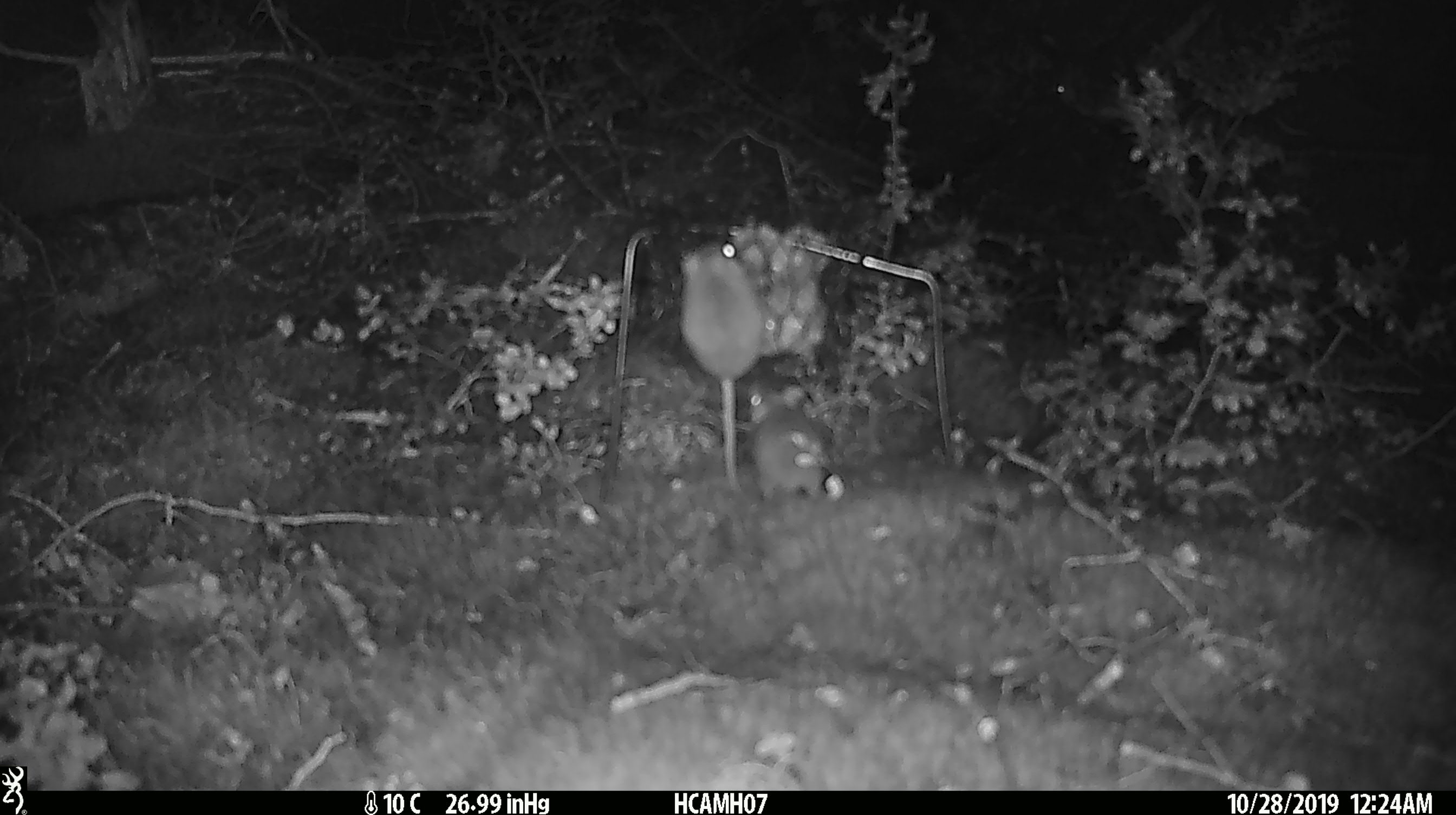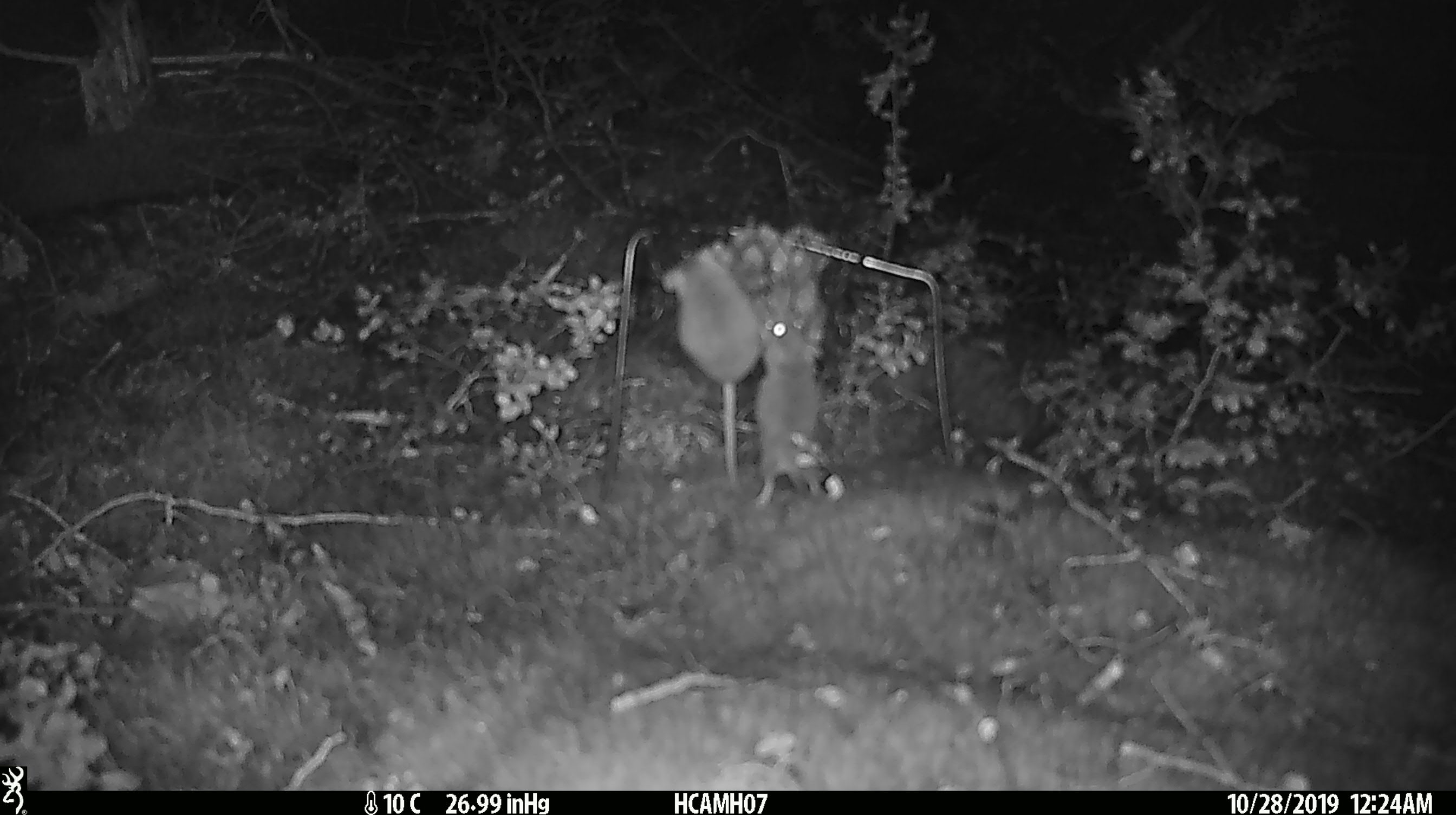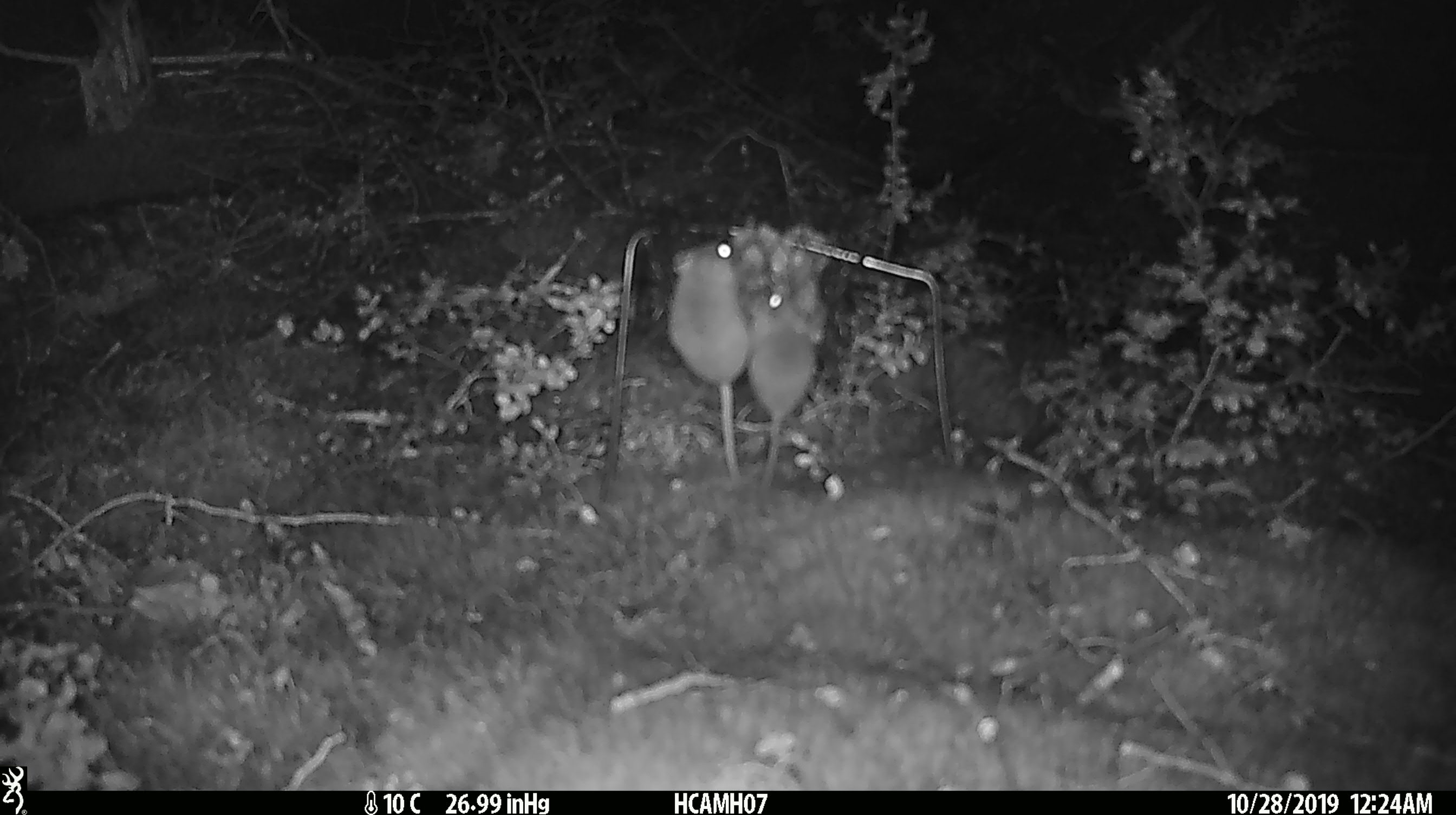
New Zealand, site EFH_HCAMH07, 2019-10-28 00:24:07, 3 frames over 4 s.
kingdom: Animalia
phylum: Chordata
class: Mammalia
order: Rodentia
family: Muridae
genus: Mus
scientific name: Mus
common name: mouse